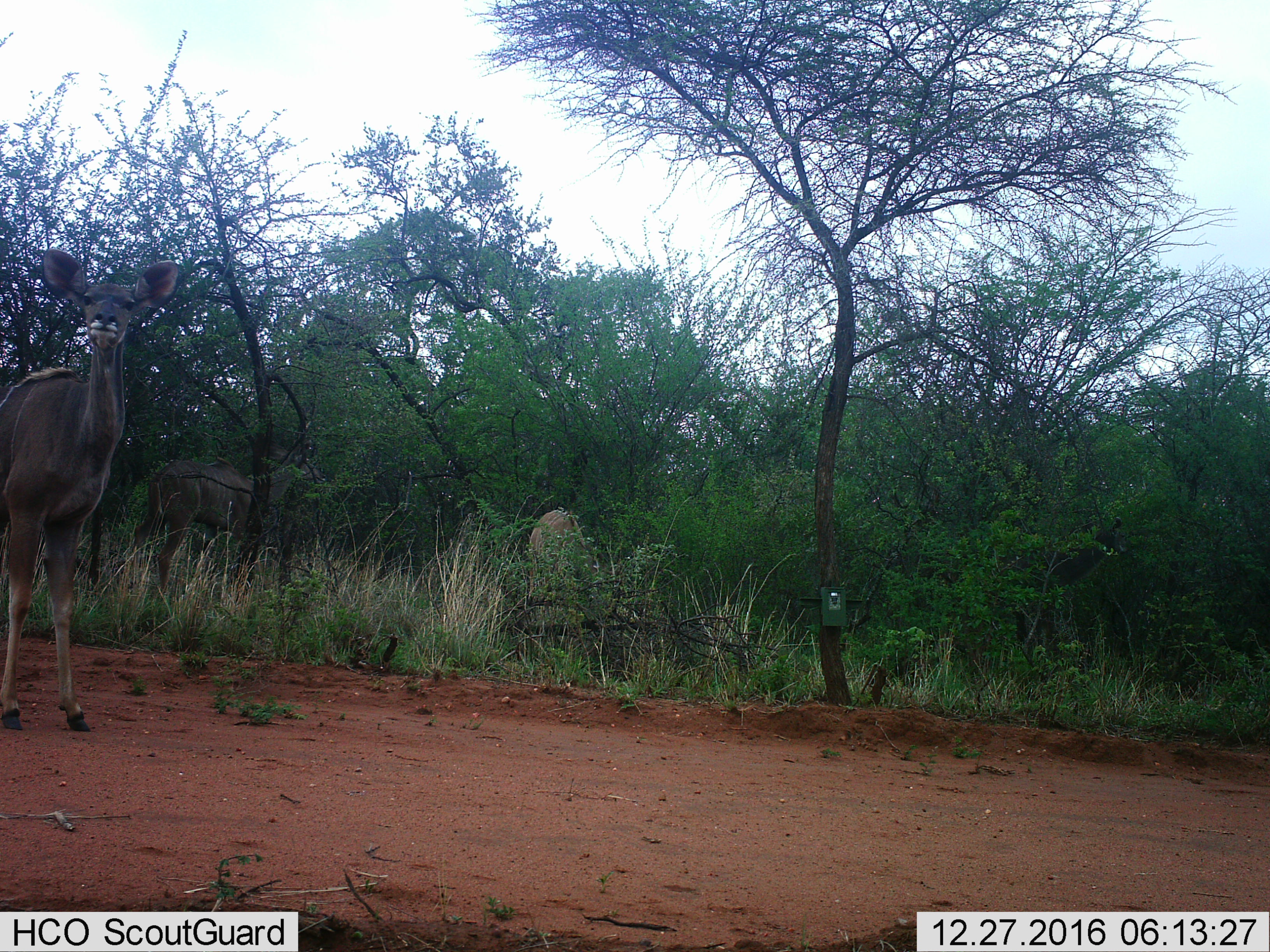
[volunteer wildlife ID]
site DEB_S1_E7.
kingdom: Animalia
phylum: Chordata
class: Mammalia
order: Artiodactyla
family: Bovidae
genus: Tragelaphus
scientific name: Tragelaphus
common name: kudu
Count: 3.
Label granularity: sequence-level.